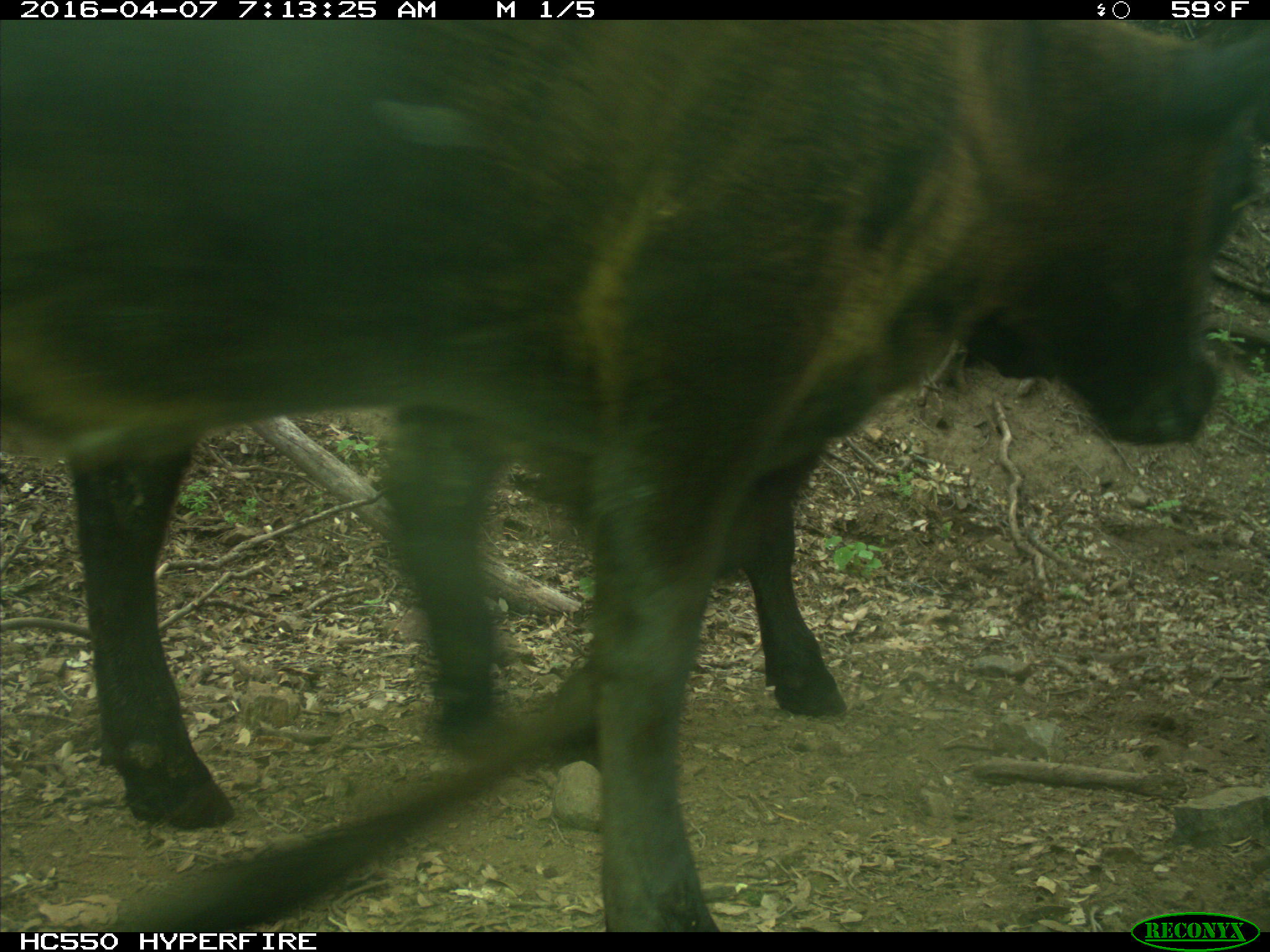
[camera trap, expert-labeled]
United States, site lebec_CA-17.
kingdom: Animalia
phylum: Chordata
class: Mammalia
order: Artiodactyla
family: Bovidae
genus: Bos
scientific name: Bos taurus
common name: domestic cow